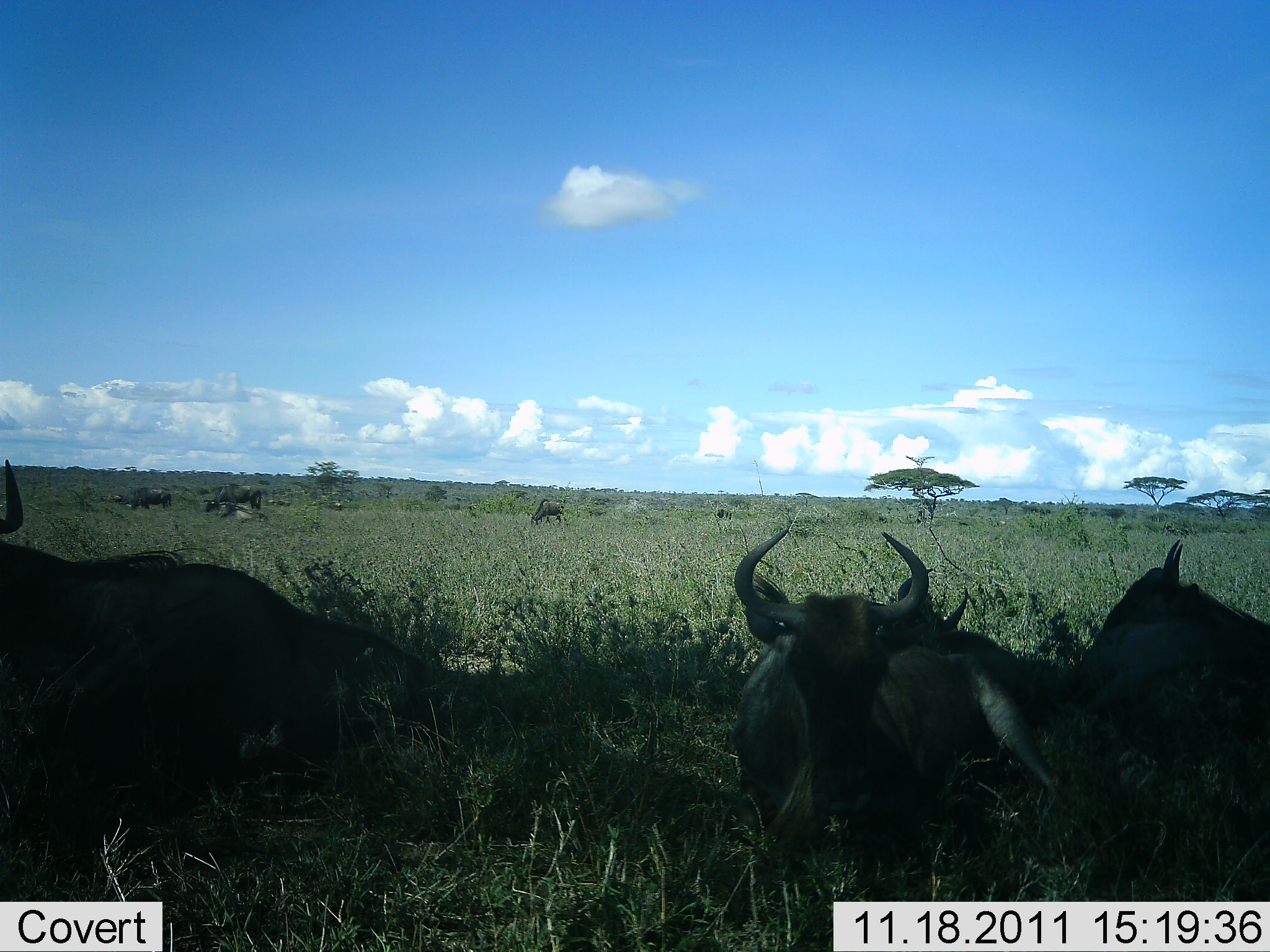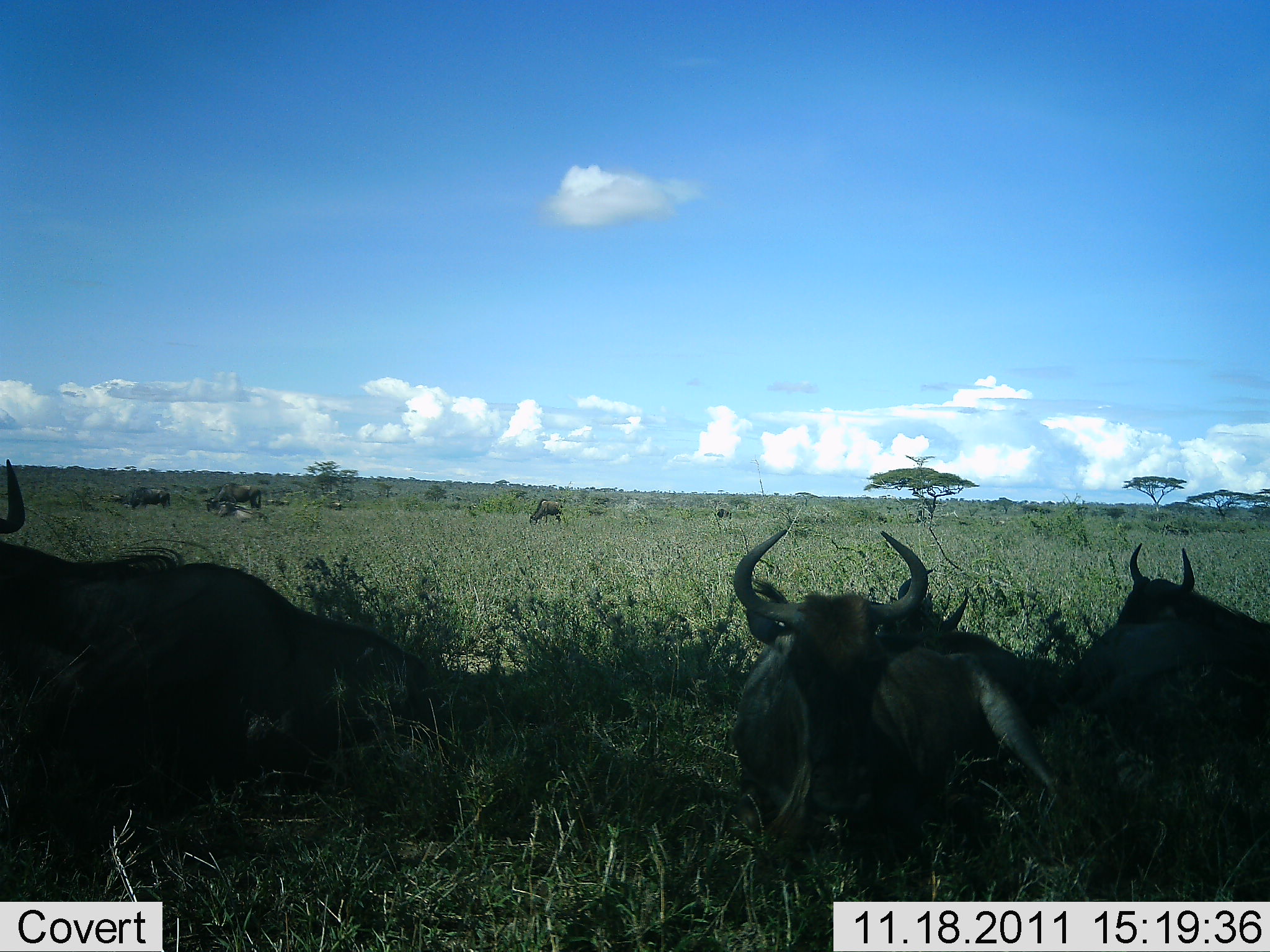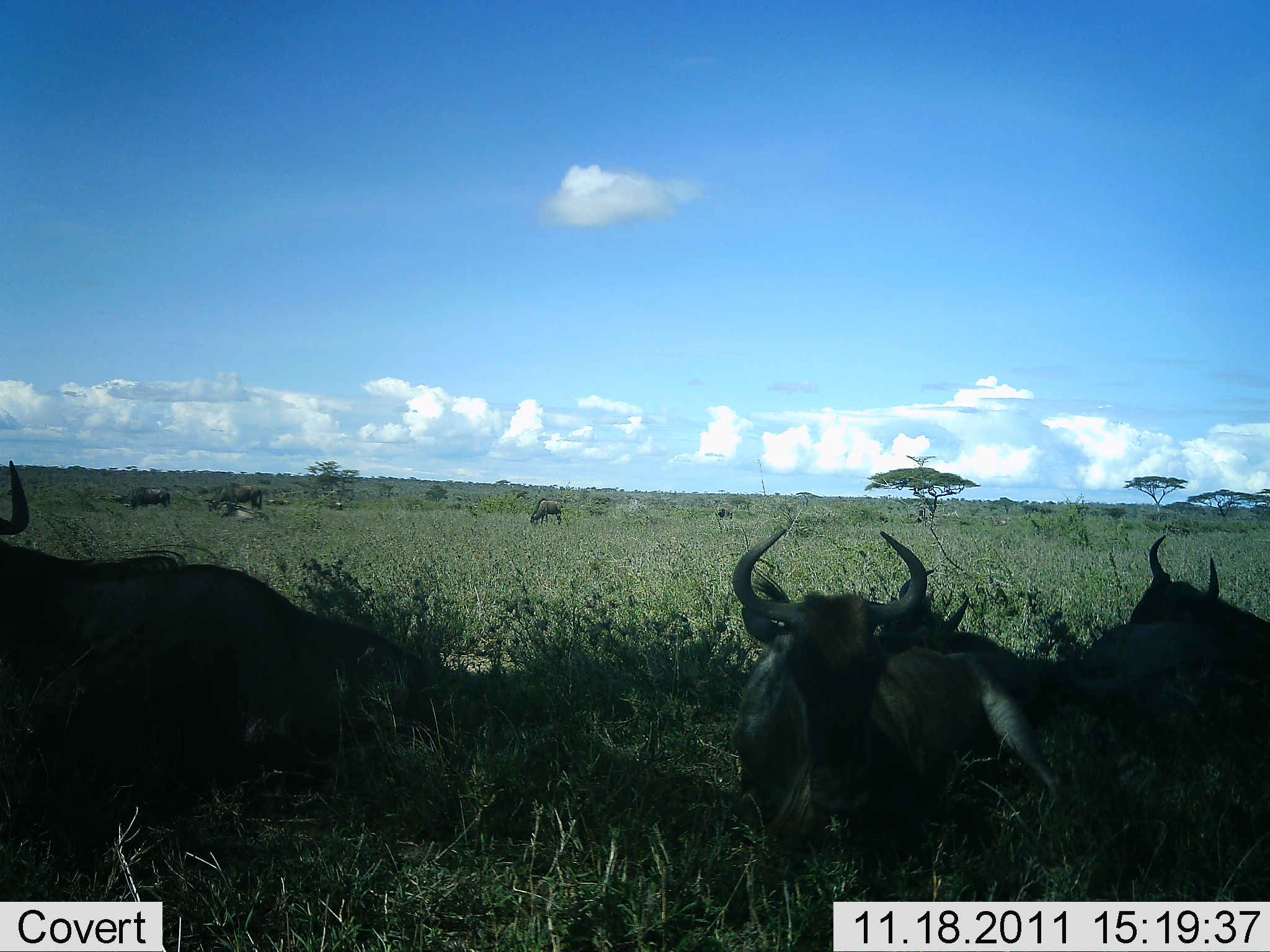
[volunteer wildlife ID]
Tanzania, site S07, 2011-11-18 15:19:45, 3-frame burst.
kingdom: Animalia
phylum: Chordata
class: Mammalia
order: Artiodactyla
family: Bovidae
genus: Connochaetes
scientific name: Connochaetes taurinus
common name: blue wildebeest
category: wildebeest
Wildebeest (blue wildebeest) (Connochaetes taurinus), count 6. Behavior (volunteer vote fractions): standing 33%, resting 83%, moving 8%, interacting 0%. Young present (vote fraction): 0%. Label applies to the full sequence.